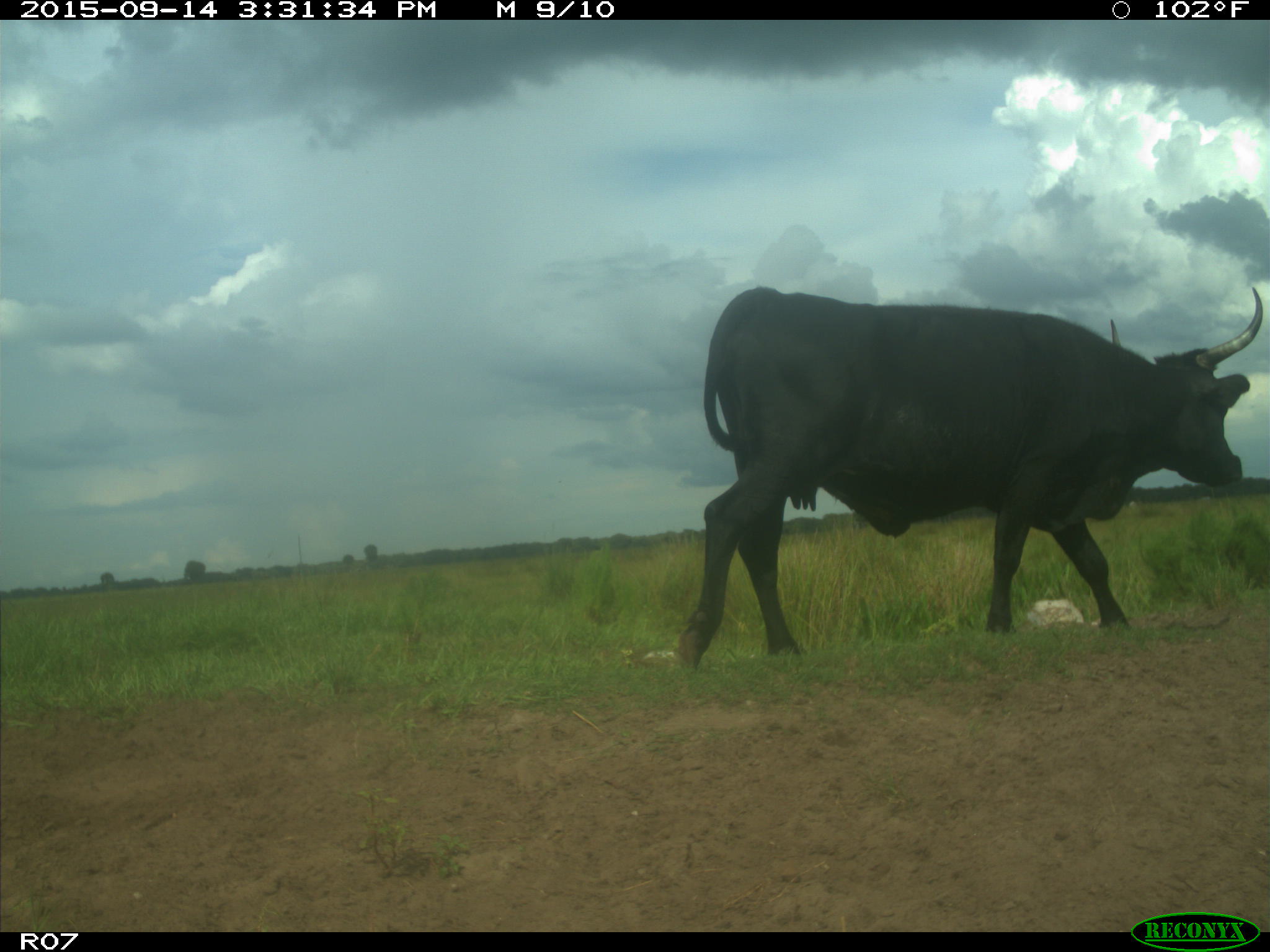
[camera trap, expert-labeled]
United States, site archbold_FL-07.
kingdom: Animalia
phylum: Chordata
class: Mammalia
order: Artiodactyla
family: Bovidae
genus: Bos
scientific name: Bos taurus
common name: domestic cow